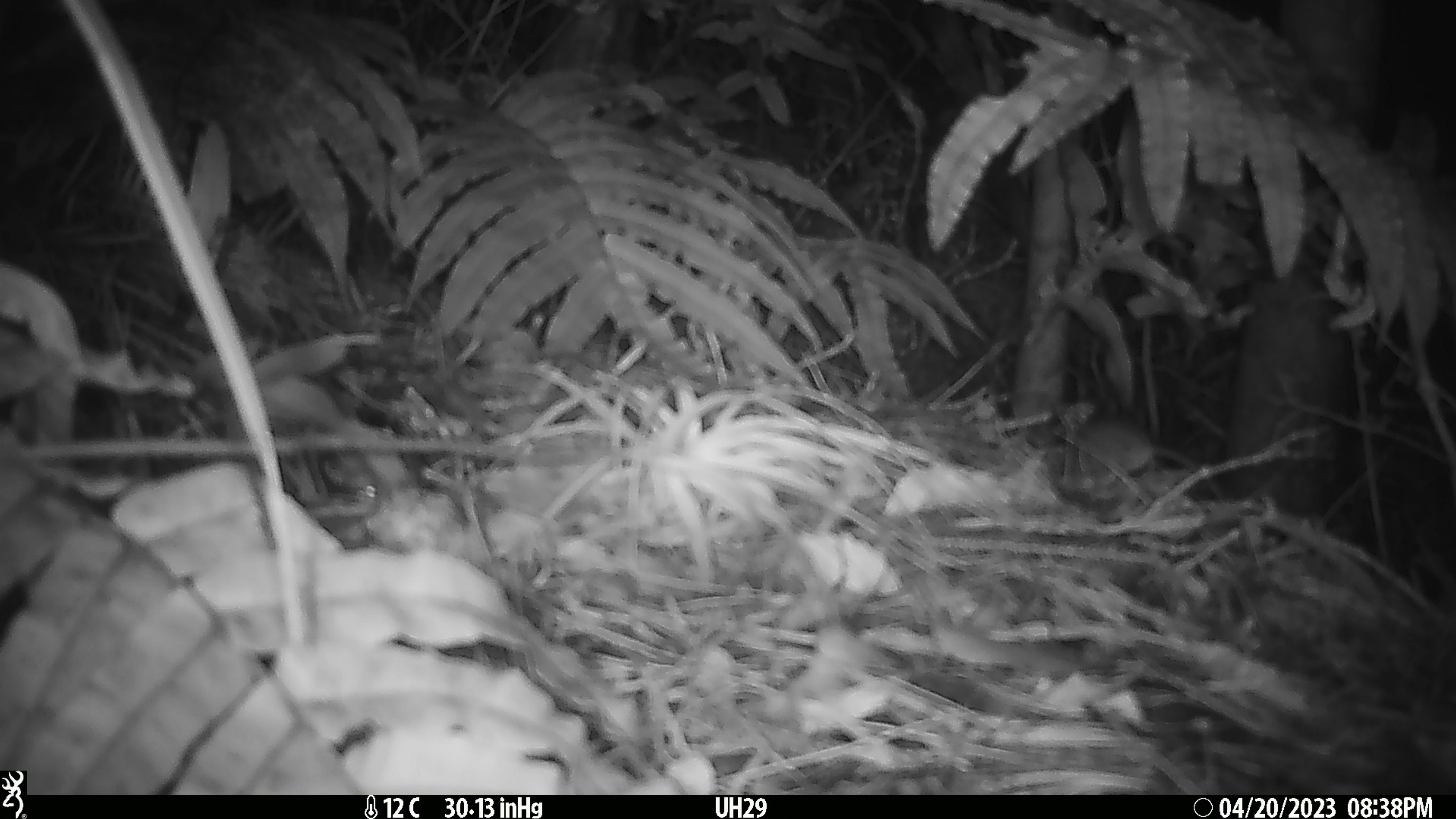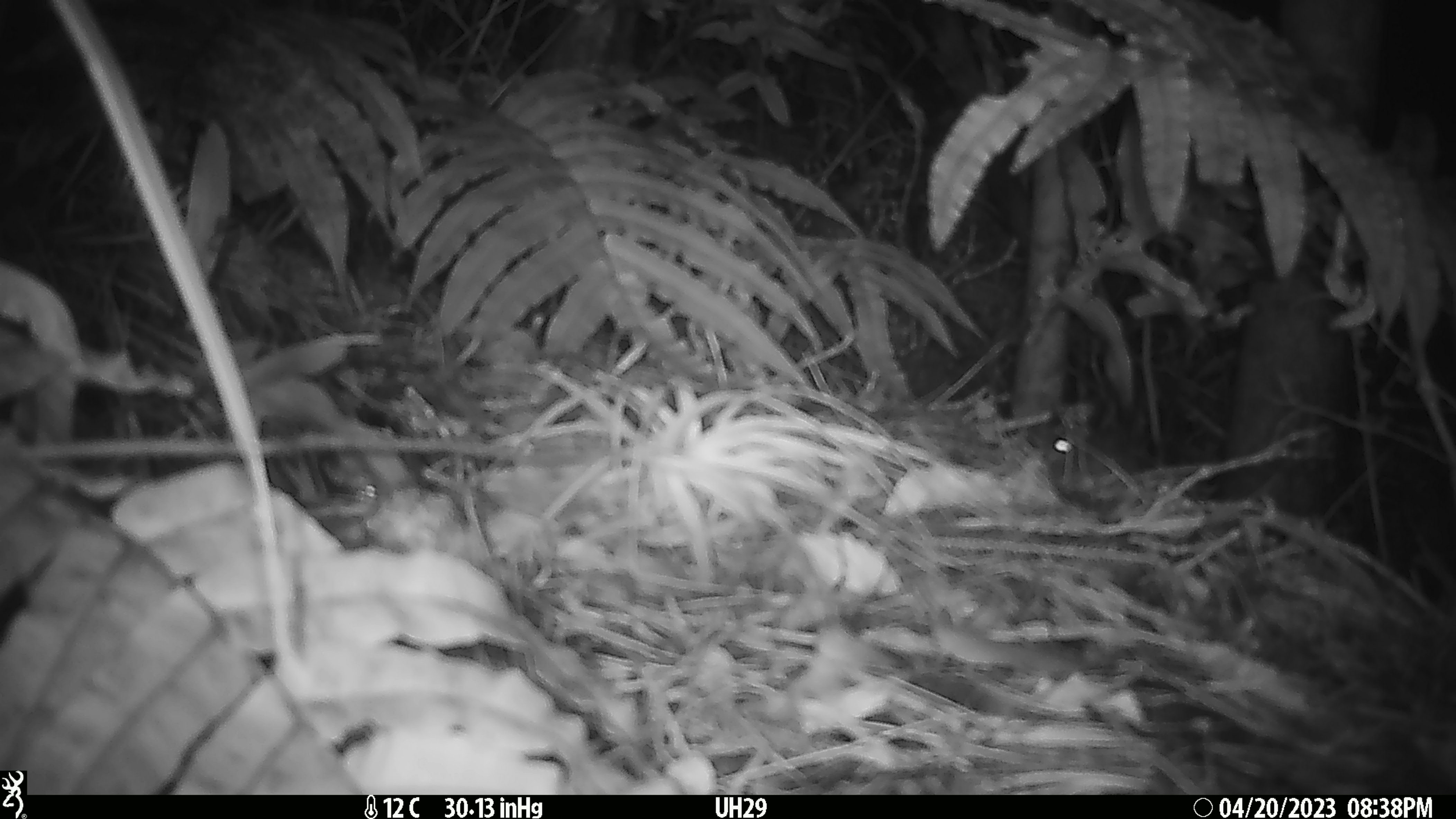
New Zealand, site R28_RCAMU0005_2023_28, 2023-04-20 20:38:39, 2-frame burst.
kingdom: Animalia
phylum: Chordata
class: Mammalia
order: Rodentia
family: Muridae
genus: Mus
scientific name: Mus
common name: mouse